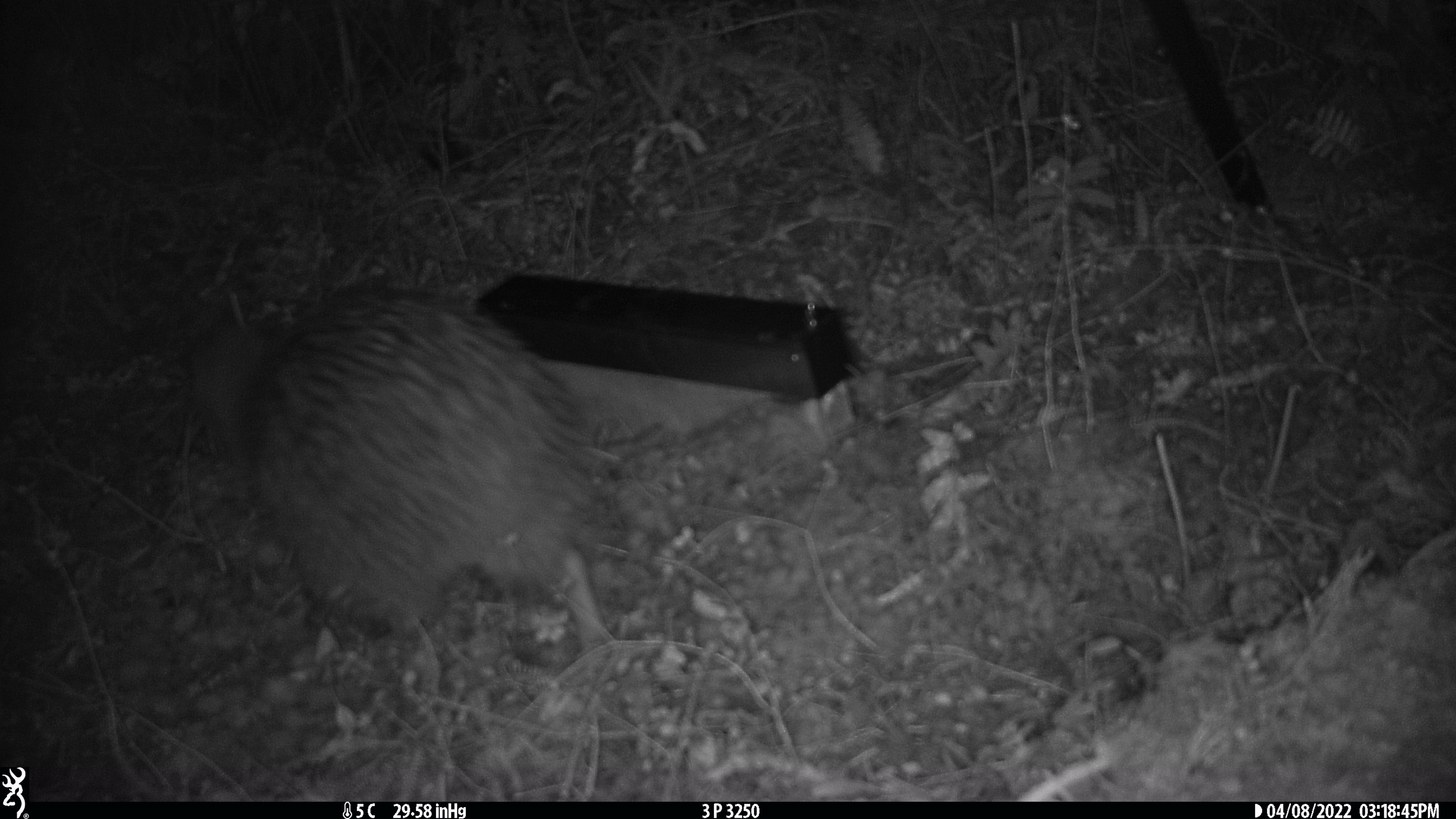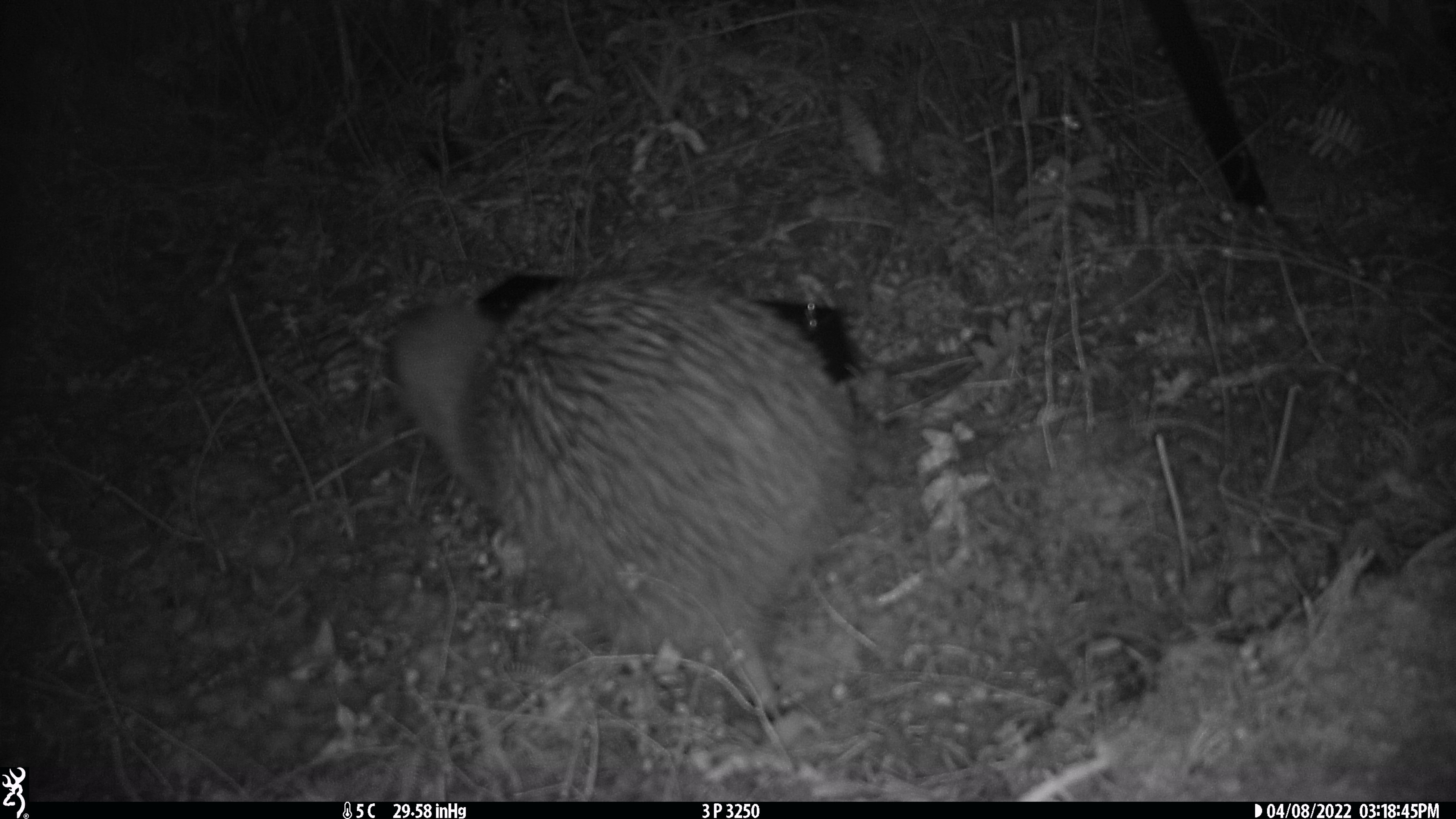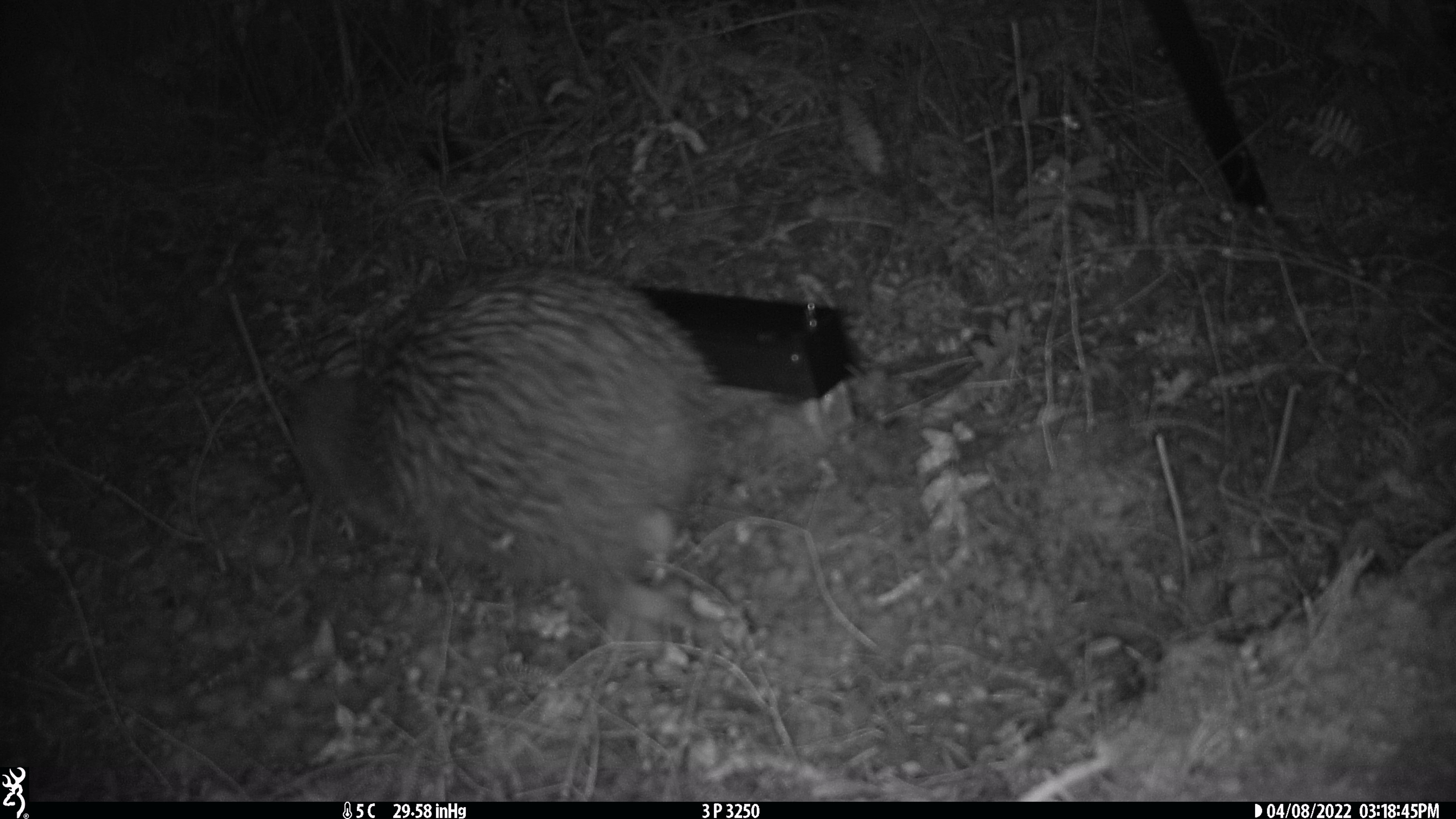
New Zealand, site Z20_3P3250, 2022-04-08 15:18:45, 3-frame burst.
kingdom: Animalia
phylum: Chordata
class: Aves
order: Apterygiformes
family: Apterygidae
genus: Apteryx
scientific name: Apteryx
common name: kiwi